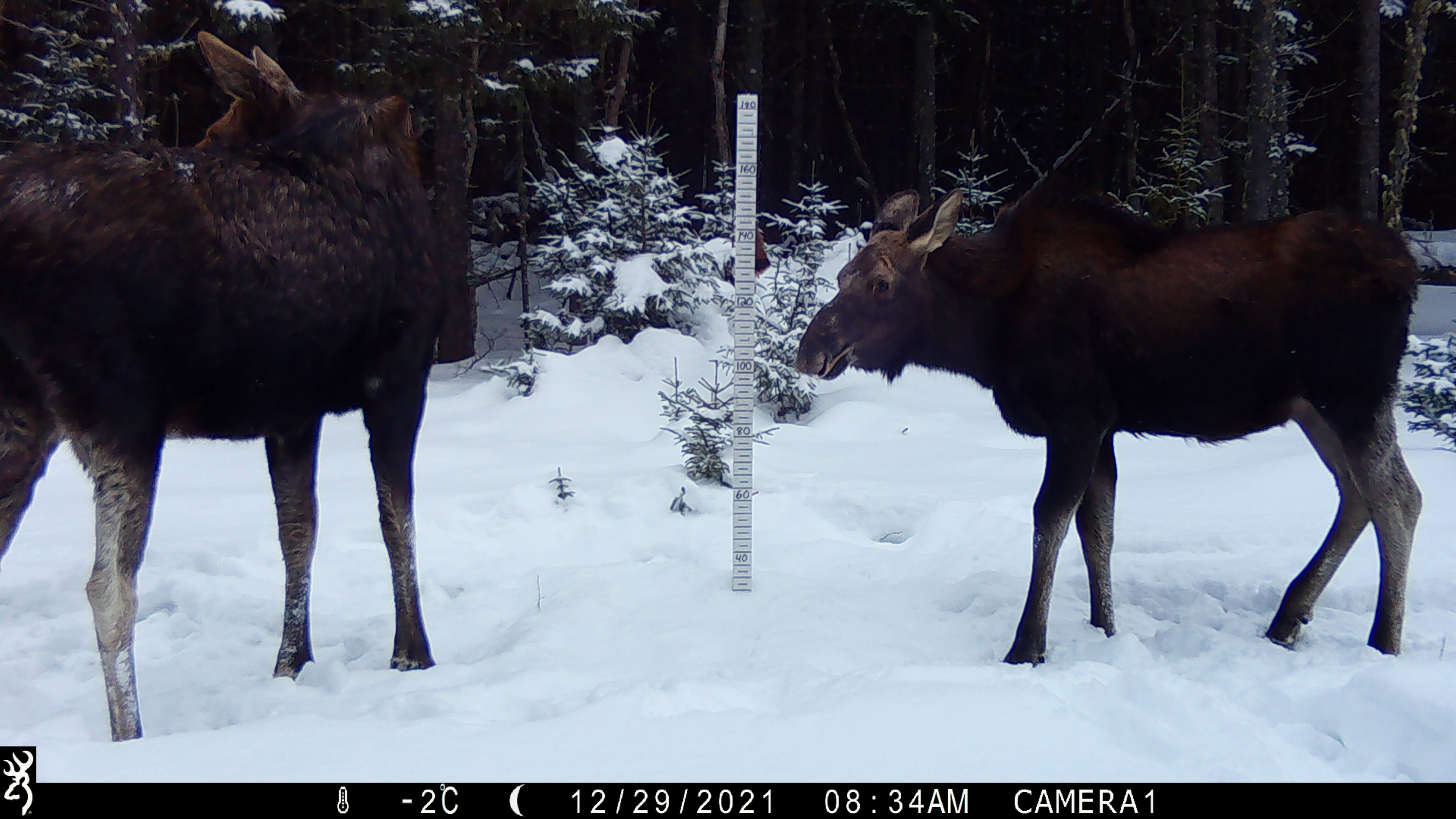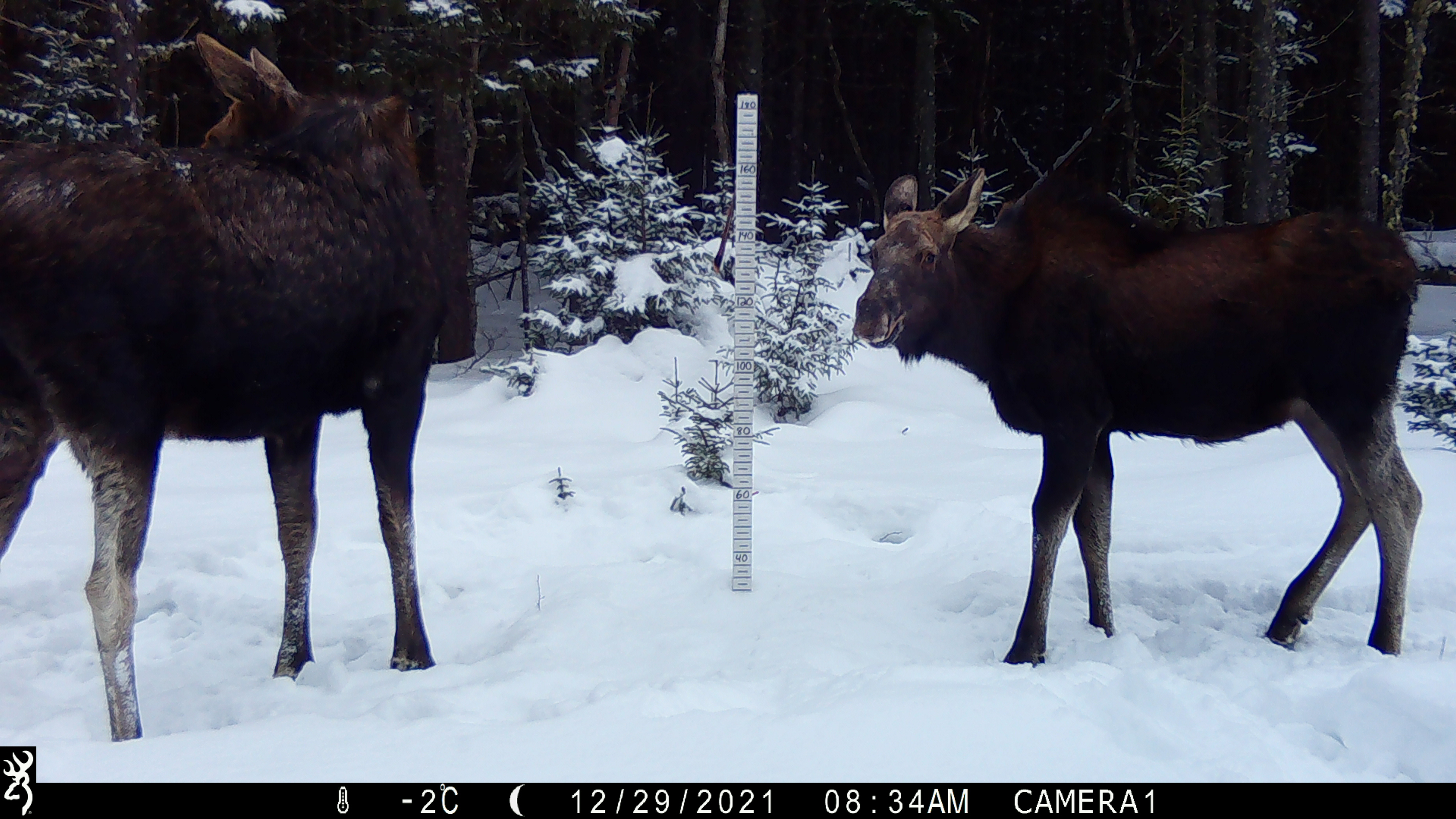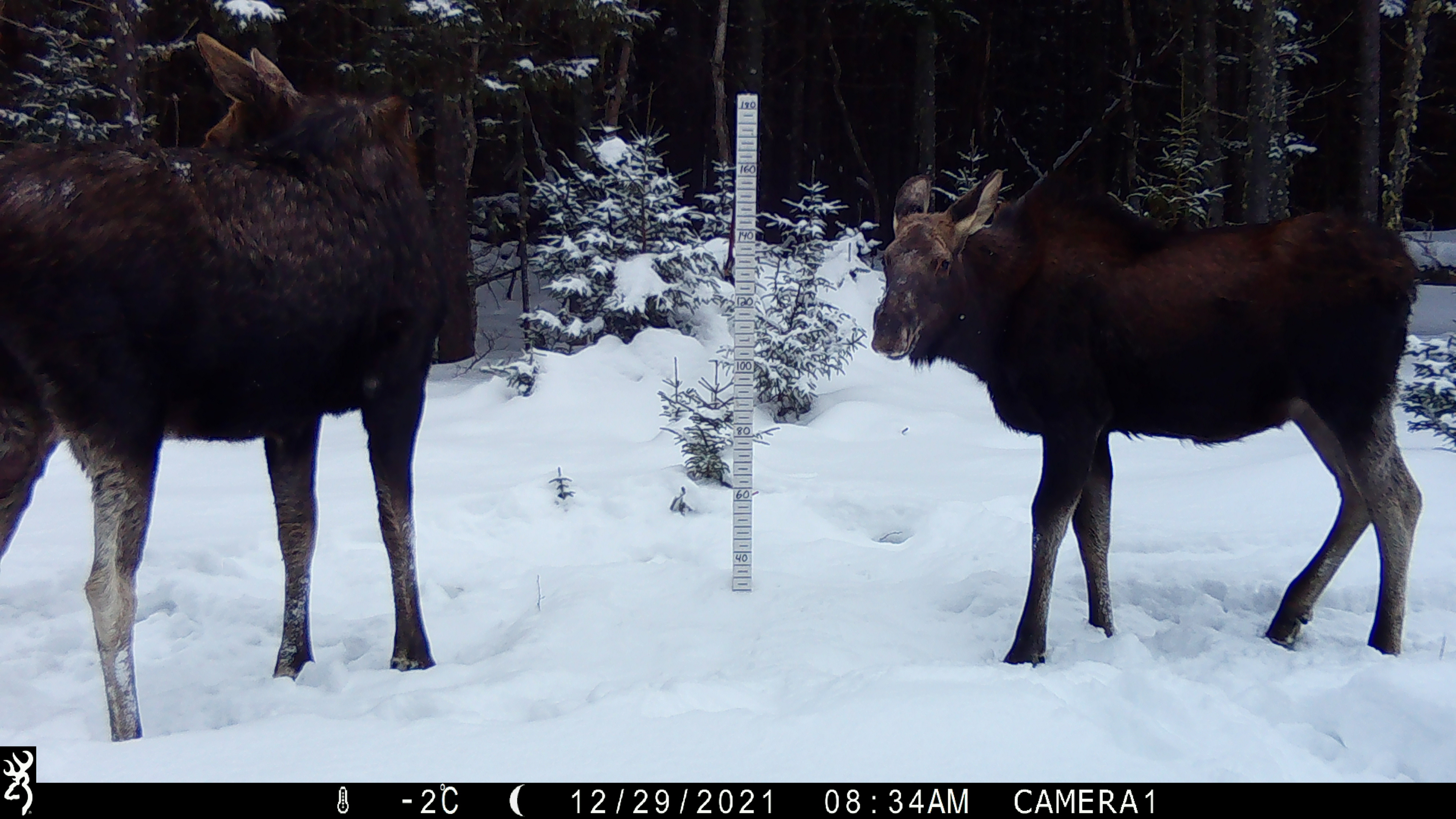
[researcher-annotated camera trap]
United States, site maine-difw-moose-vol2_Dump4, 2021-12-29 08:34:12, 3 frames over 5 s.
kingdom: Animalia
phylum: Chordata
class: Mammalia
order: Artiodactyla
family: Cervidae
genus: Alces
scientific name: Alces alces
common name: moose